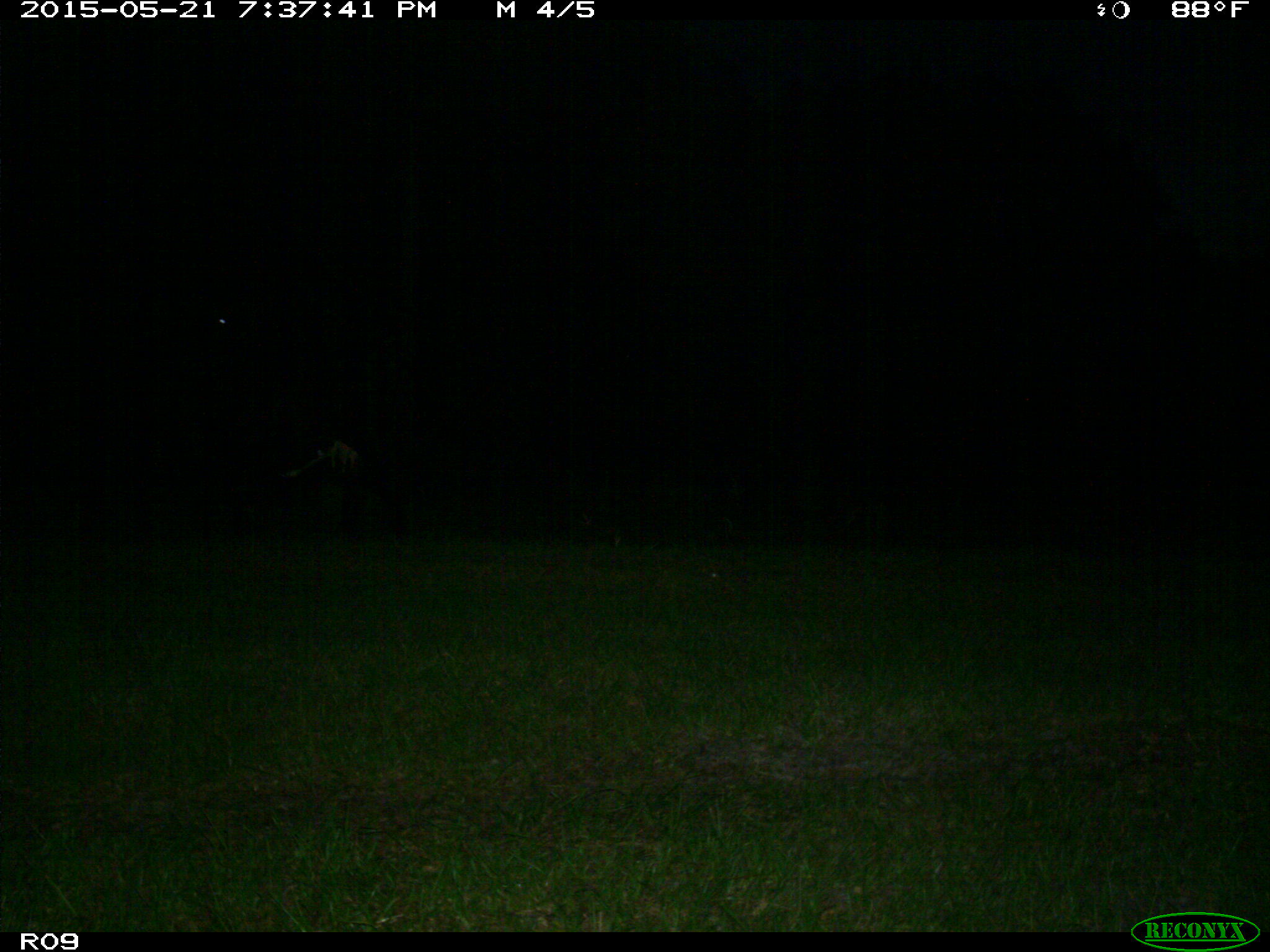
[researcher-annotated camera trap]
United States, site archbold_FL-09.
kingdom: Animalia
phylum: Chordata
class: Mammalia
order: Artiodactyla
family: Bovidae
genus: Bos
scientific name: Bos taurus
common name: domestic cow